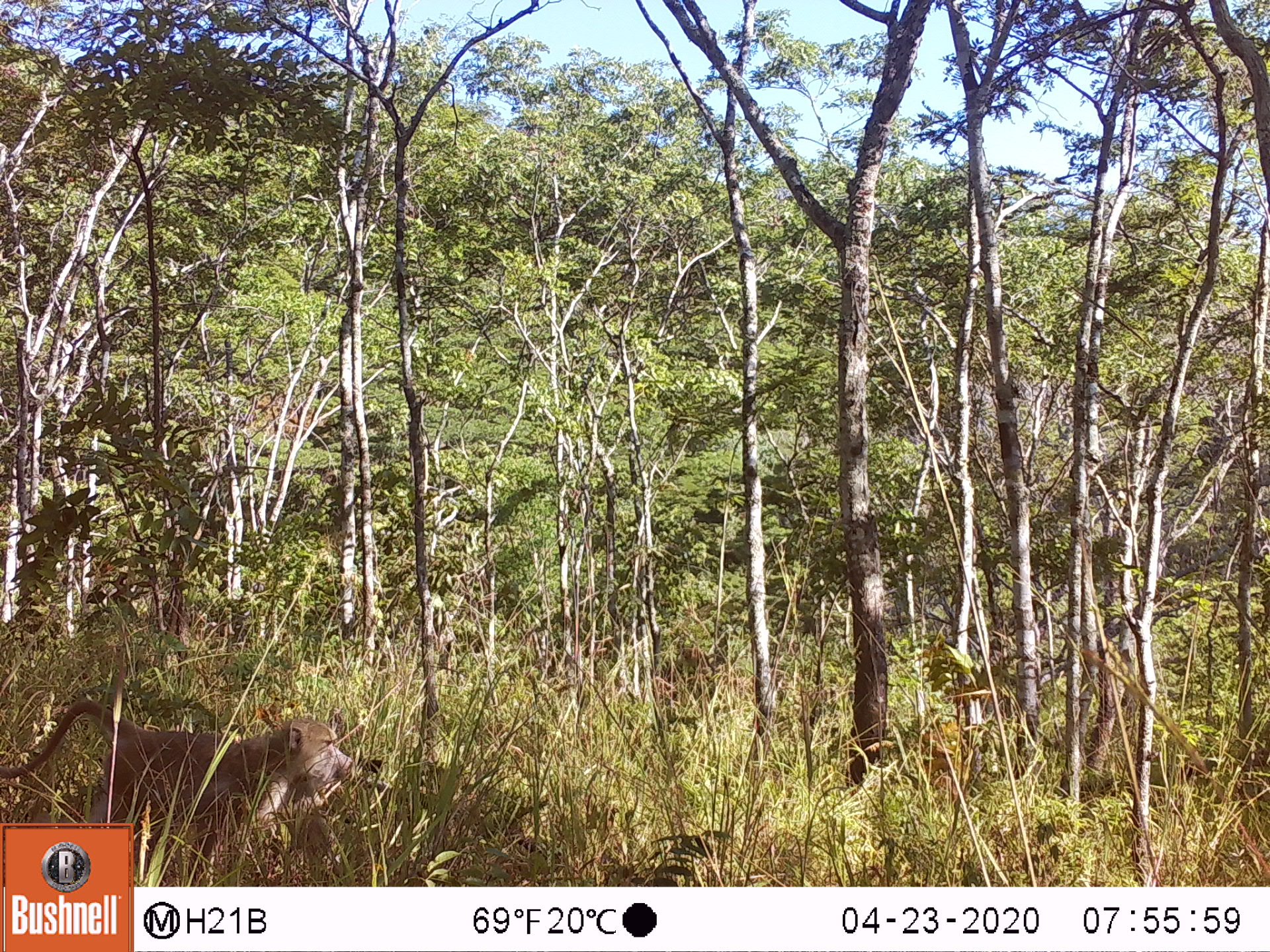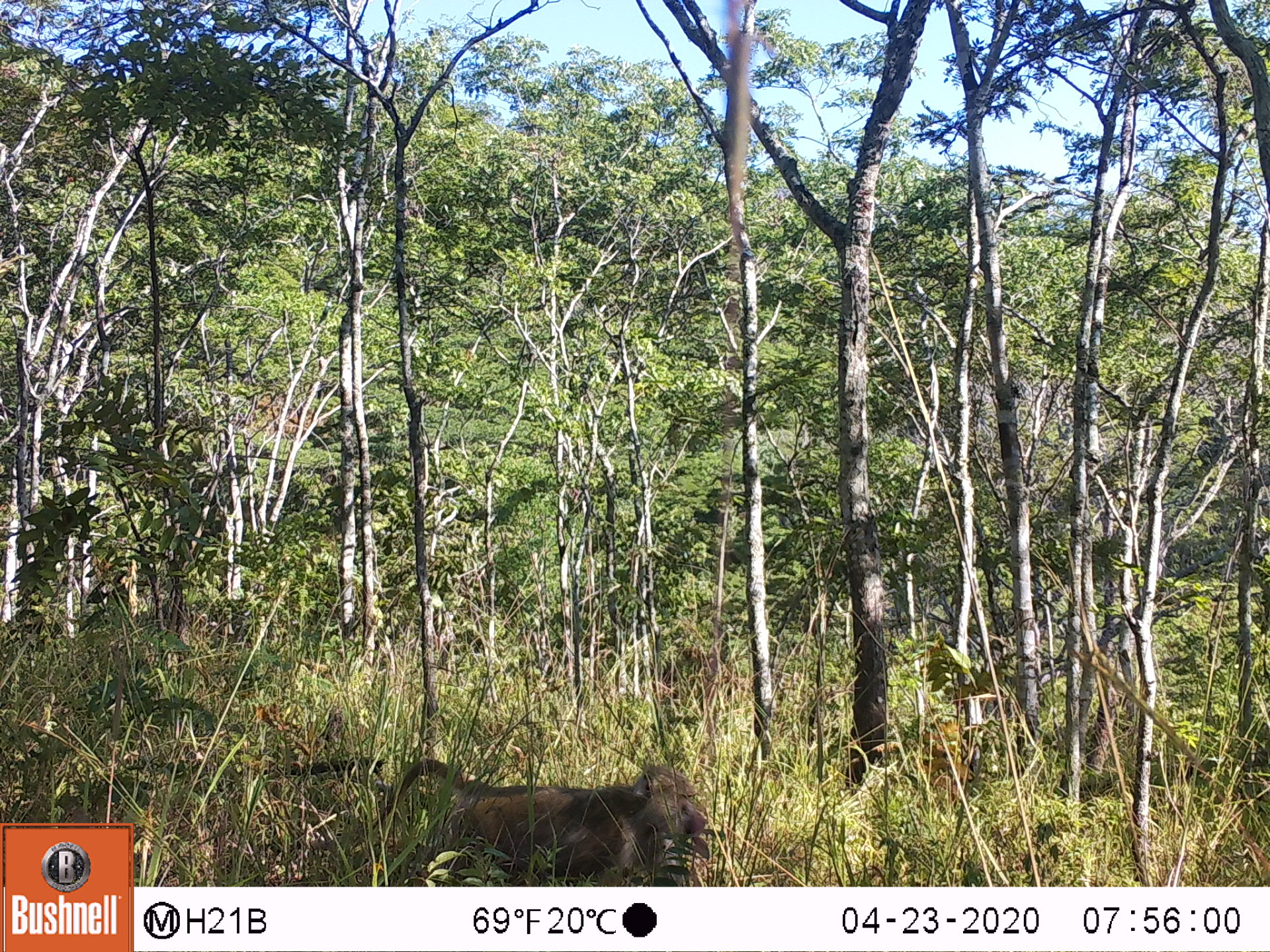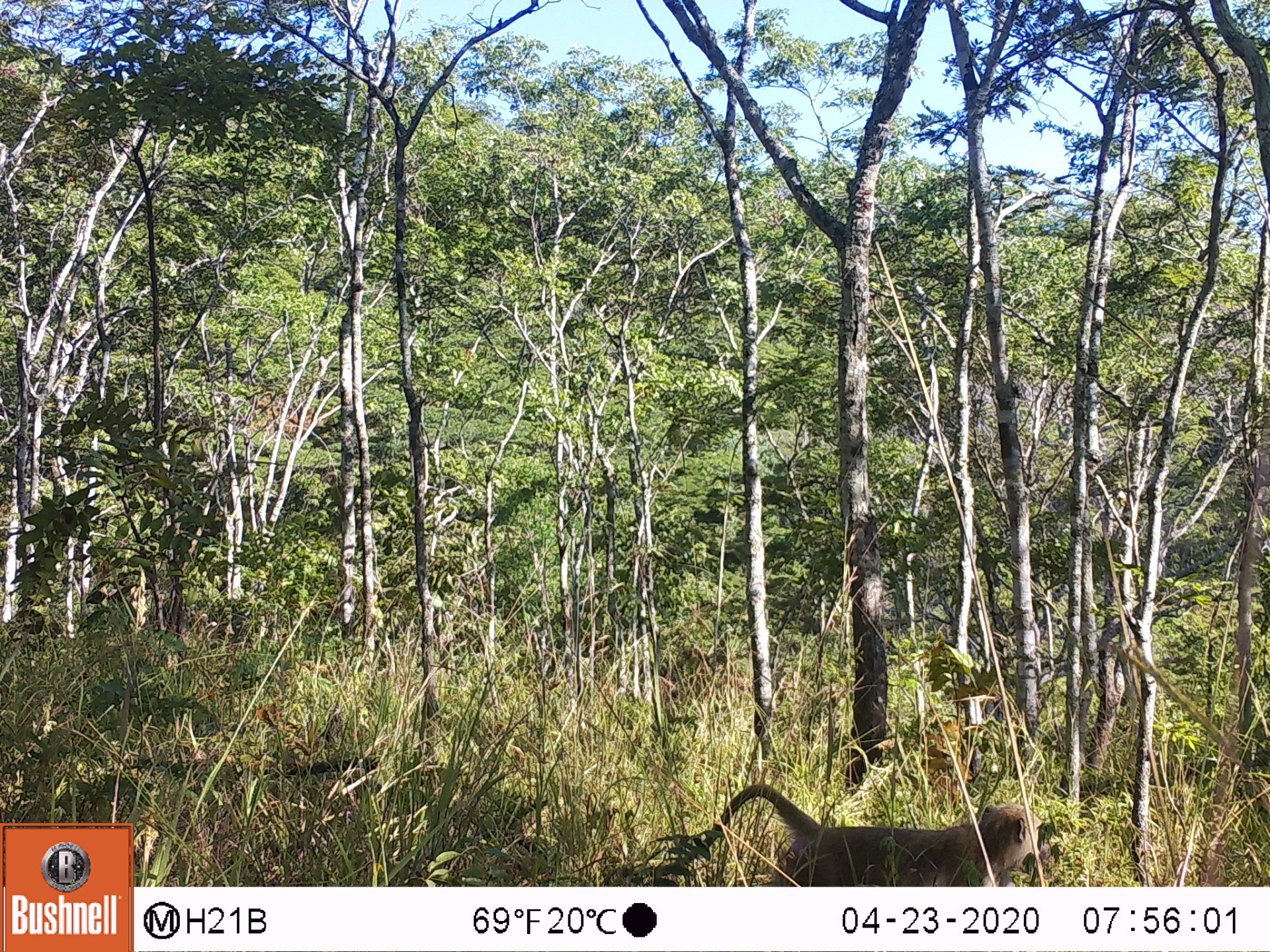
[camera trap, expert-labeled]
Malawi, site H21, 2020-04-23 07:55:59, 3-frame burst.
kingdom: Animalia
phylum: Chordata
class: Mammalia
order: Primates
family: Cercopithecidae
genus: Papio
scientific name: Papio cynocephalus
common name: yellow baboon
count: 1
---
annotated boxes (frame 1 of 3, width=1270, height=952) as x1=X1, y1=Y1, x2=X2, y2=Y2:
yellow baboon: x1=3, y1=700, x2=356, y2=816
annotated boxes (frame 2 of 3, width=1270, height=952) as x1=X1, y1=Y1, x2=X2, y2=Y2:
yellow baboon: x1=366, y1=759, x2=710, y2=880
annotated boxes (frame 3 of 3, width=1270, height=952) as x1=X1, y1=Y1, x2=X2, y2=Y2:
yellow baboon: x1=647, y1=786, x2=1044, y2=880